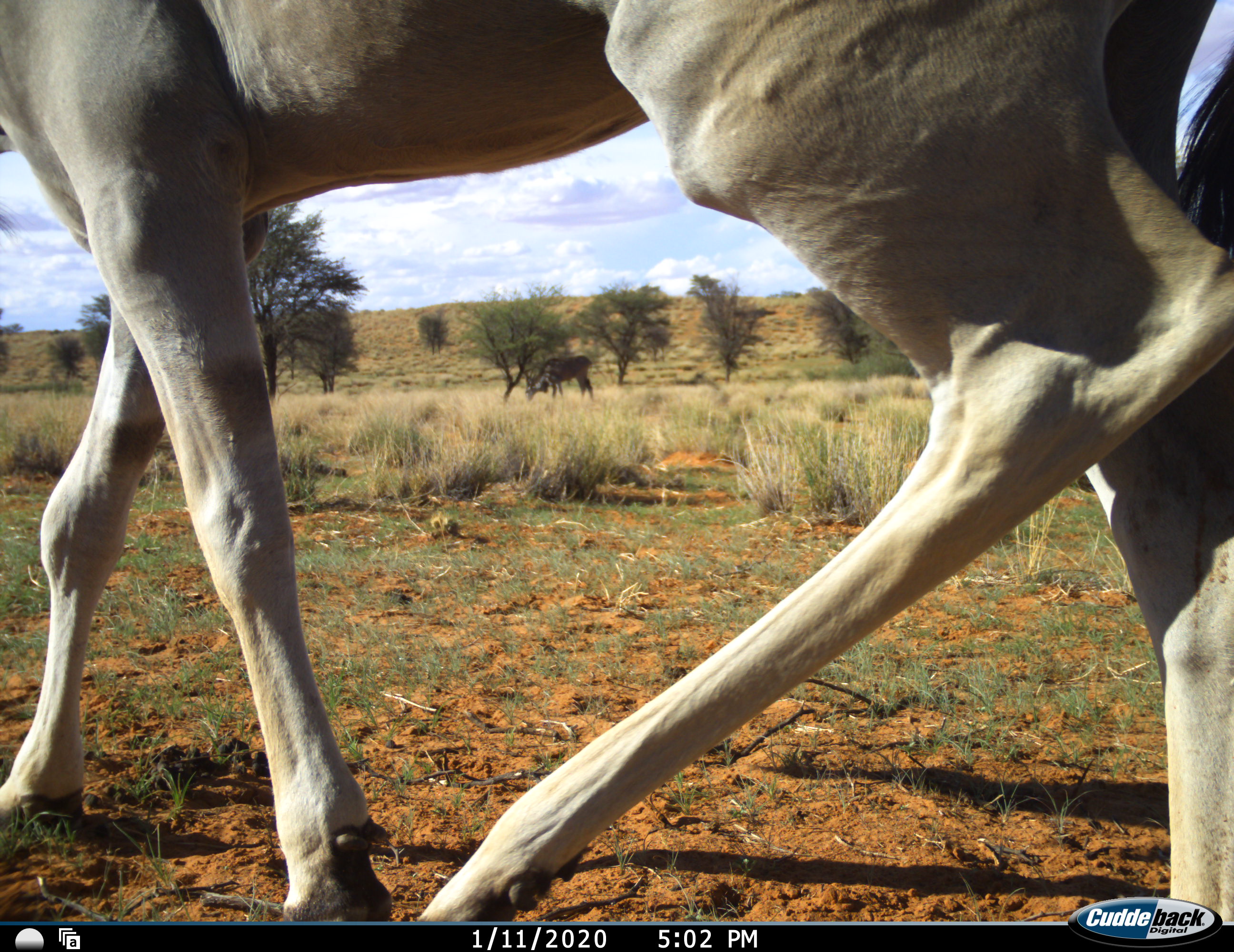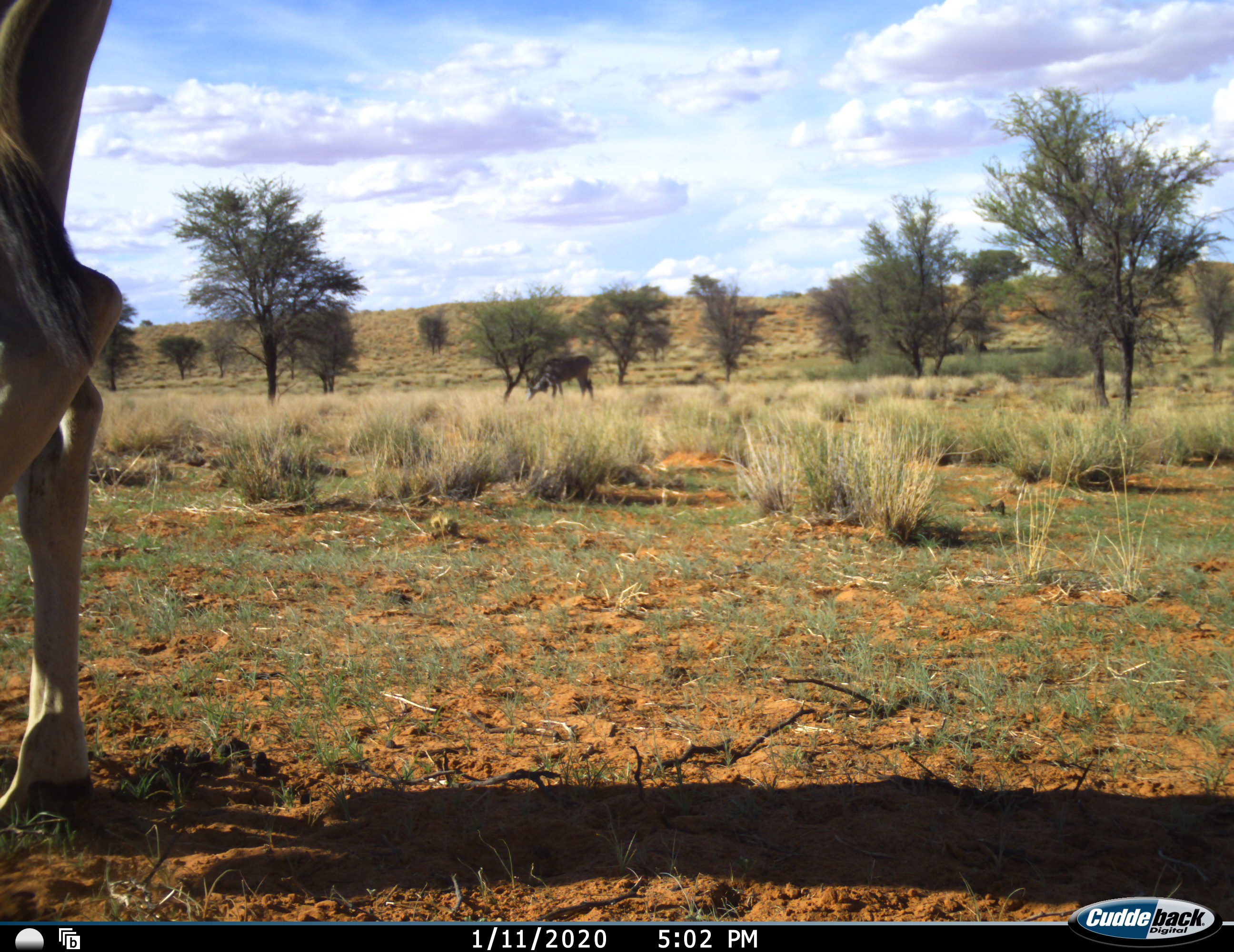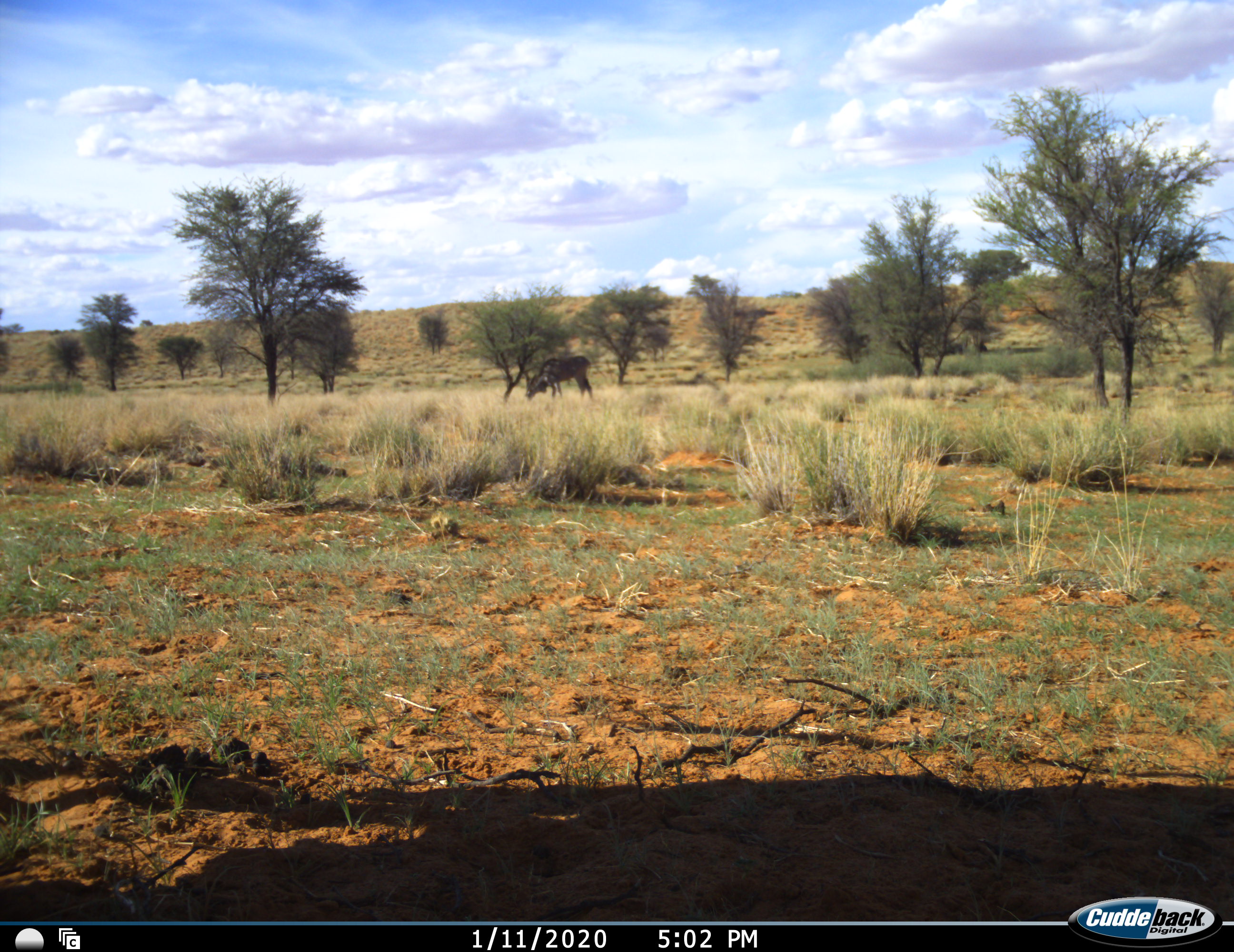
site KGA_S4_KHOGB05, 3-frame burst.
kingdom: Animalia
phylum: Chordata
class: Mammalia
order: Artiodactyla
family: Bovidae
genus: Tragelaphus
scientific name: Tragelaphus oryx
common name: eland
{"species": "eland (Tragelaphus oryx)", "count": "2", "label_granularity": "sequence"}